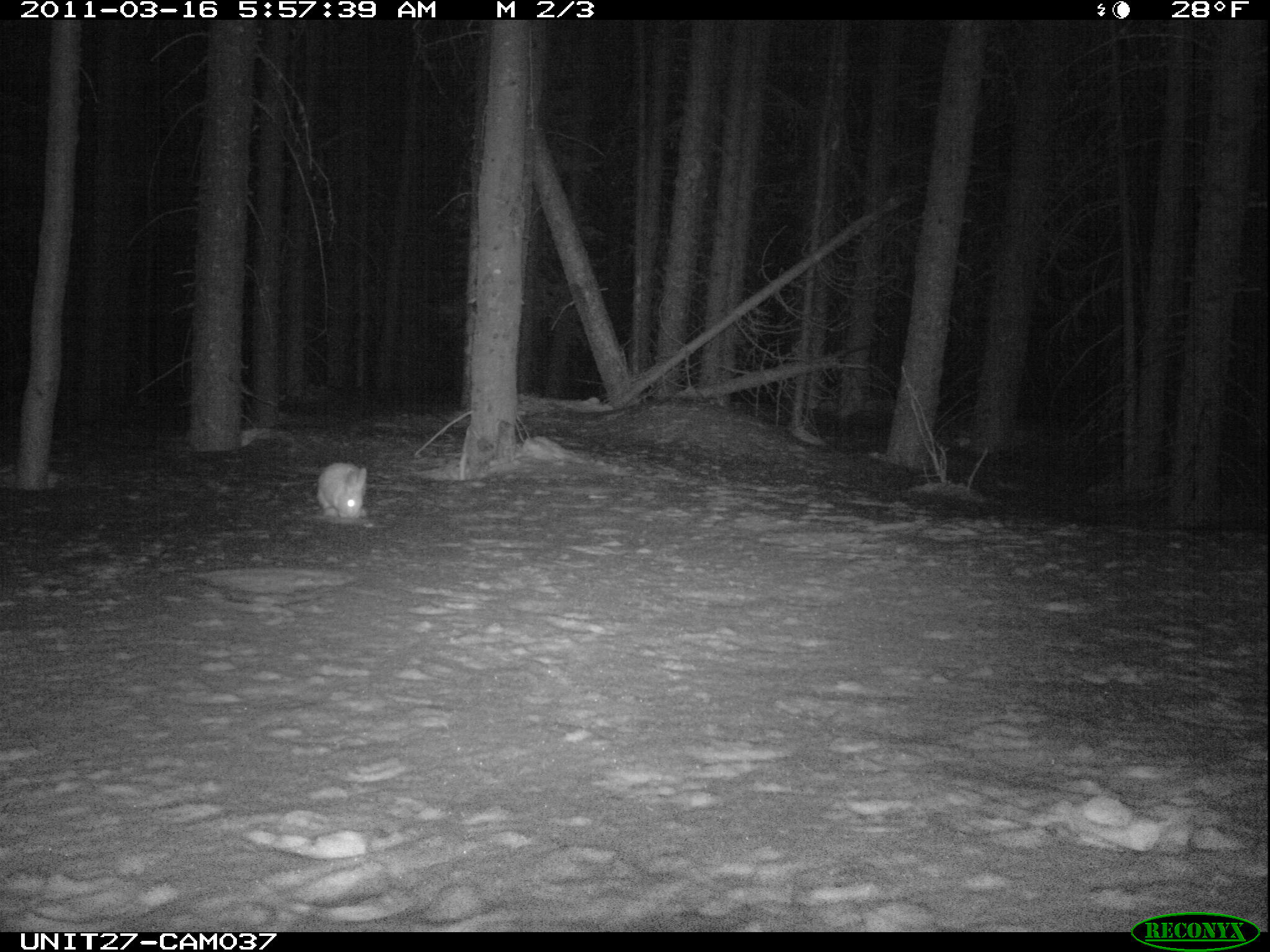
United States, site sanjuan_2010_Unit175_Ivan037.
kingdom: Animalia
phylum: Chordata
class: Mammalia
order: Lagomorpha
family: Leporidae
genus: Lepus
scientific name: Lepus americanus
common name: snowshoe hare